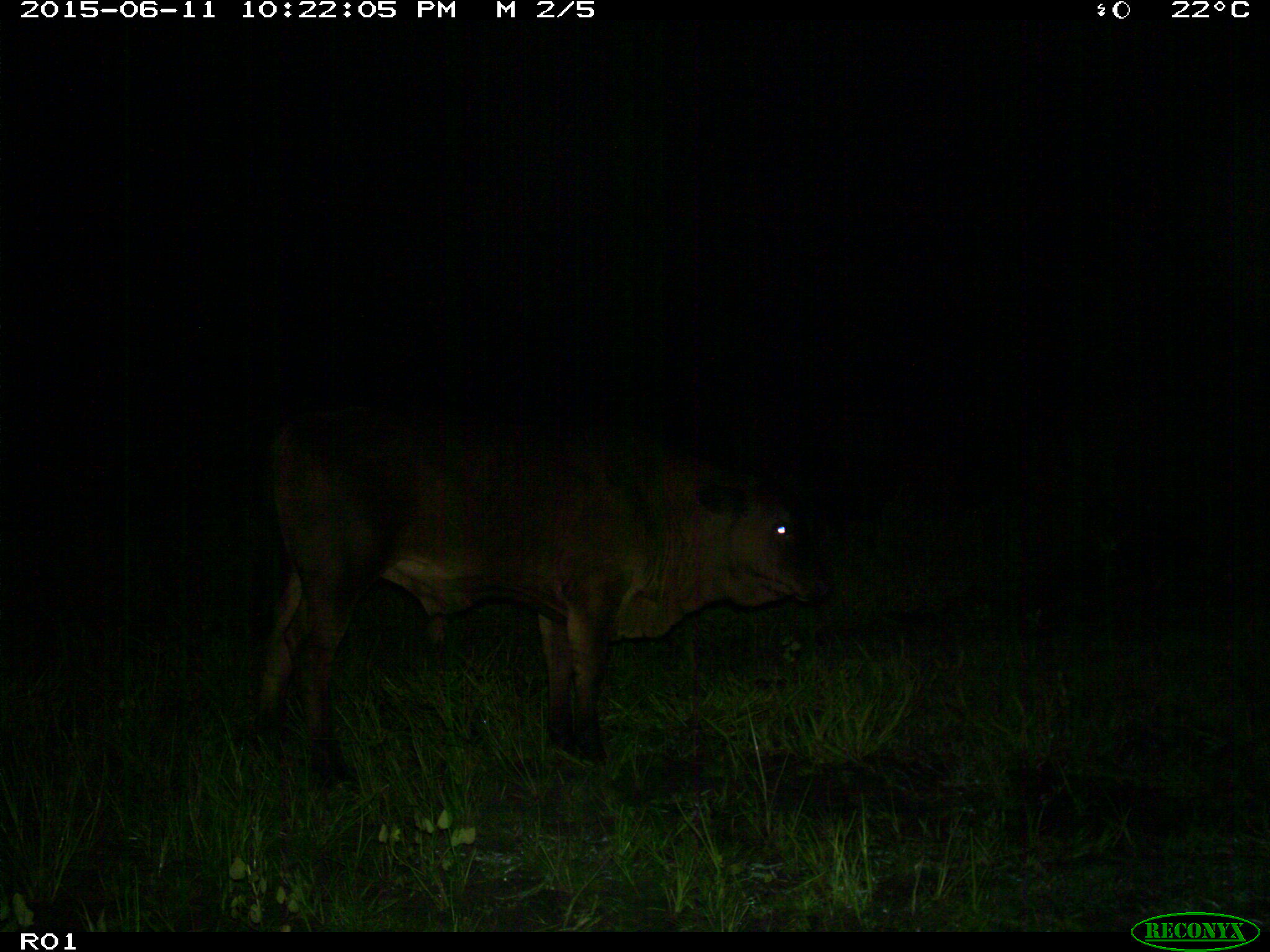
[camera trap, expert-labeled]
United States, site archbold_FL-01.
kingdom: Animalia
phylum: Chordata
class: Mammalia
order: Artiodactyla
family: Bovidae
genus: Bos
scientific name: Bos taurus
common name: domestic cow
Bos taurus (domestic cow).